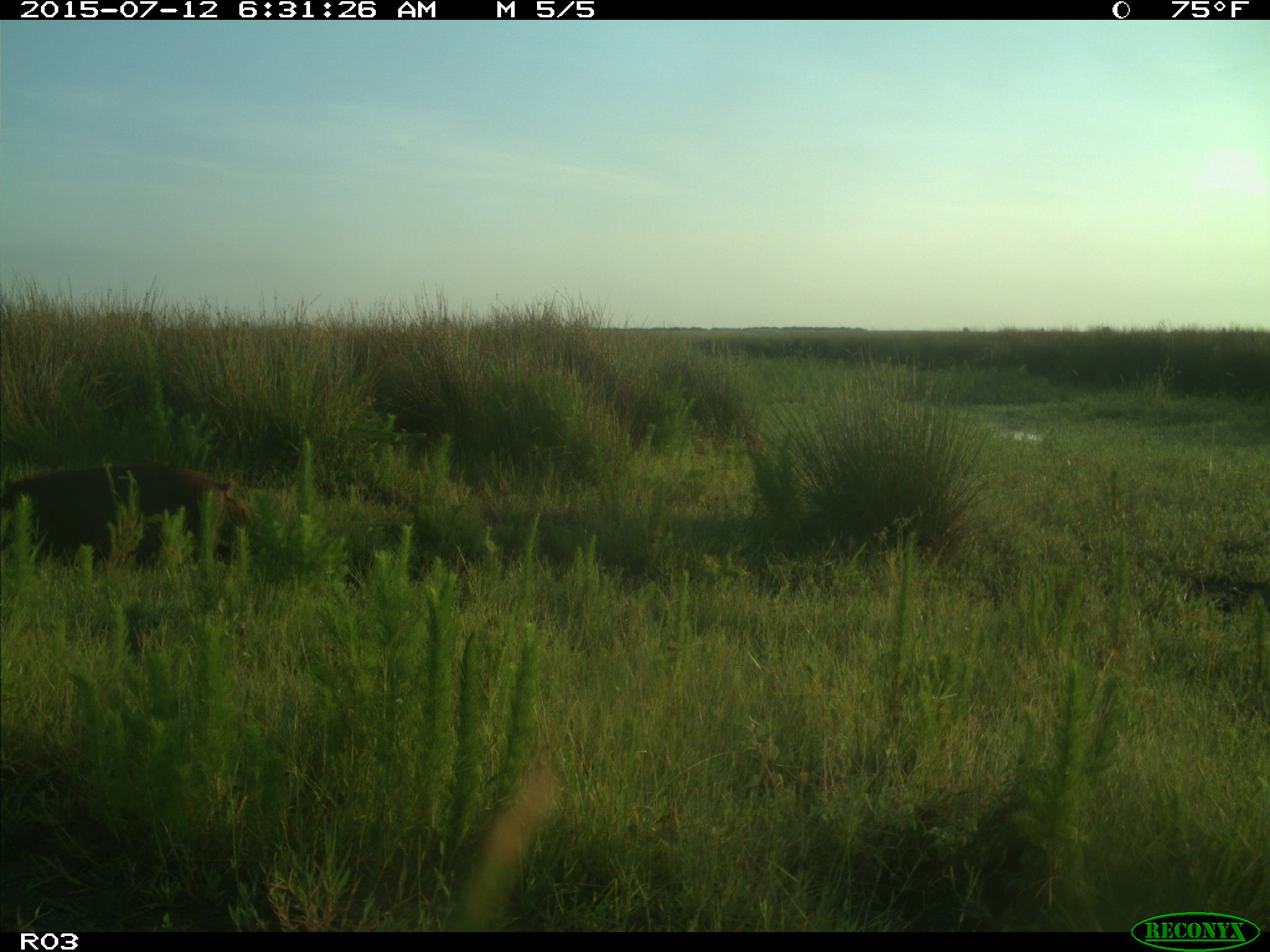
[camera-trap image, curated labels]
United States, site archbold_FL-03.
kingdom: Animalia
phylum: Chordata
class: Mammalia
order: Artiodactyla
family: Suidae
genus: Sus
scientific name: Sus scrofa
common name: wild boar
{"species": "Sus scrofa (wild boar)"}